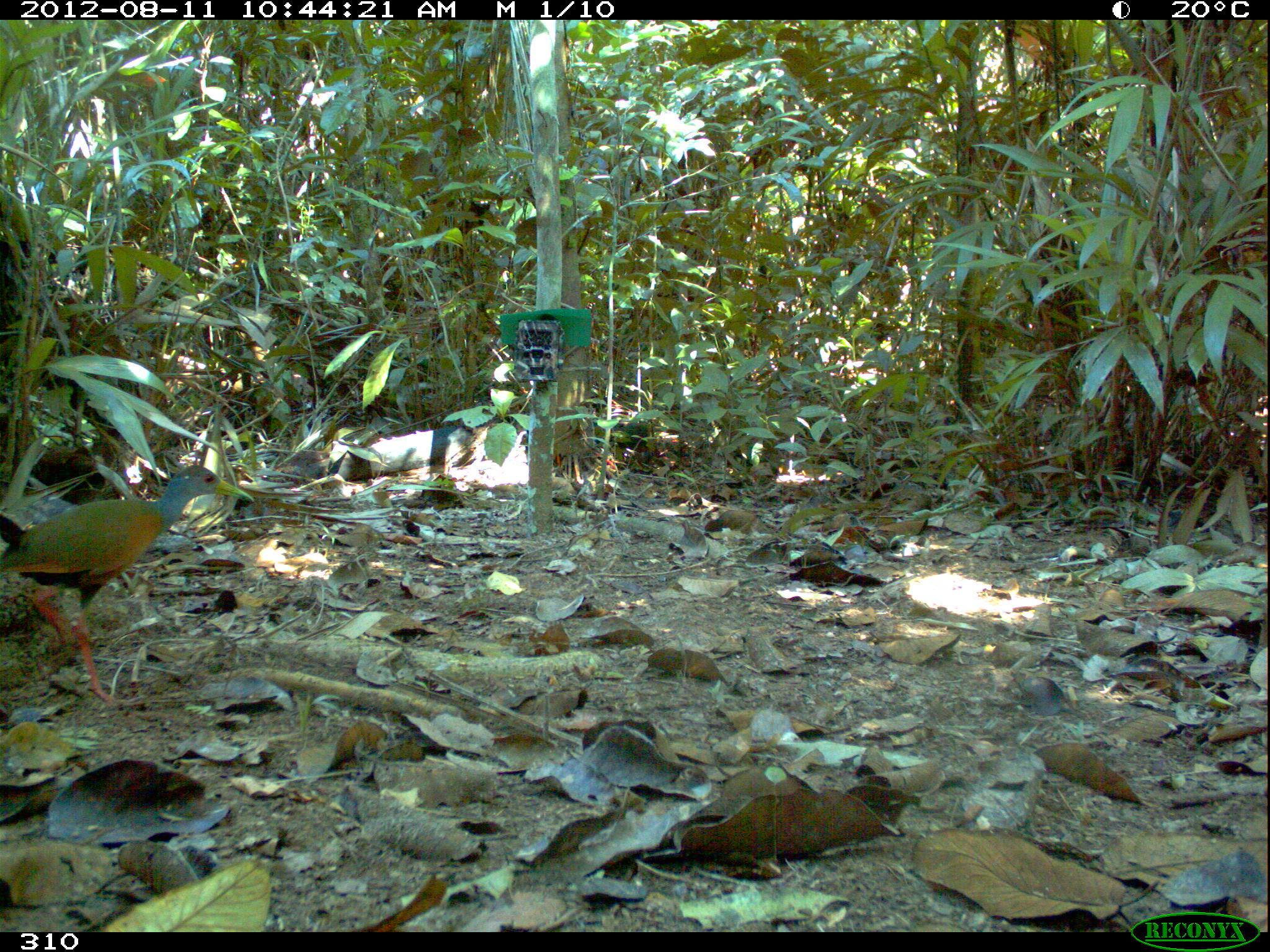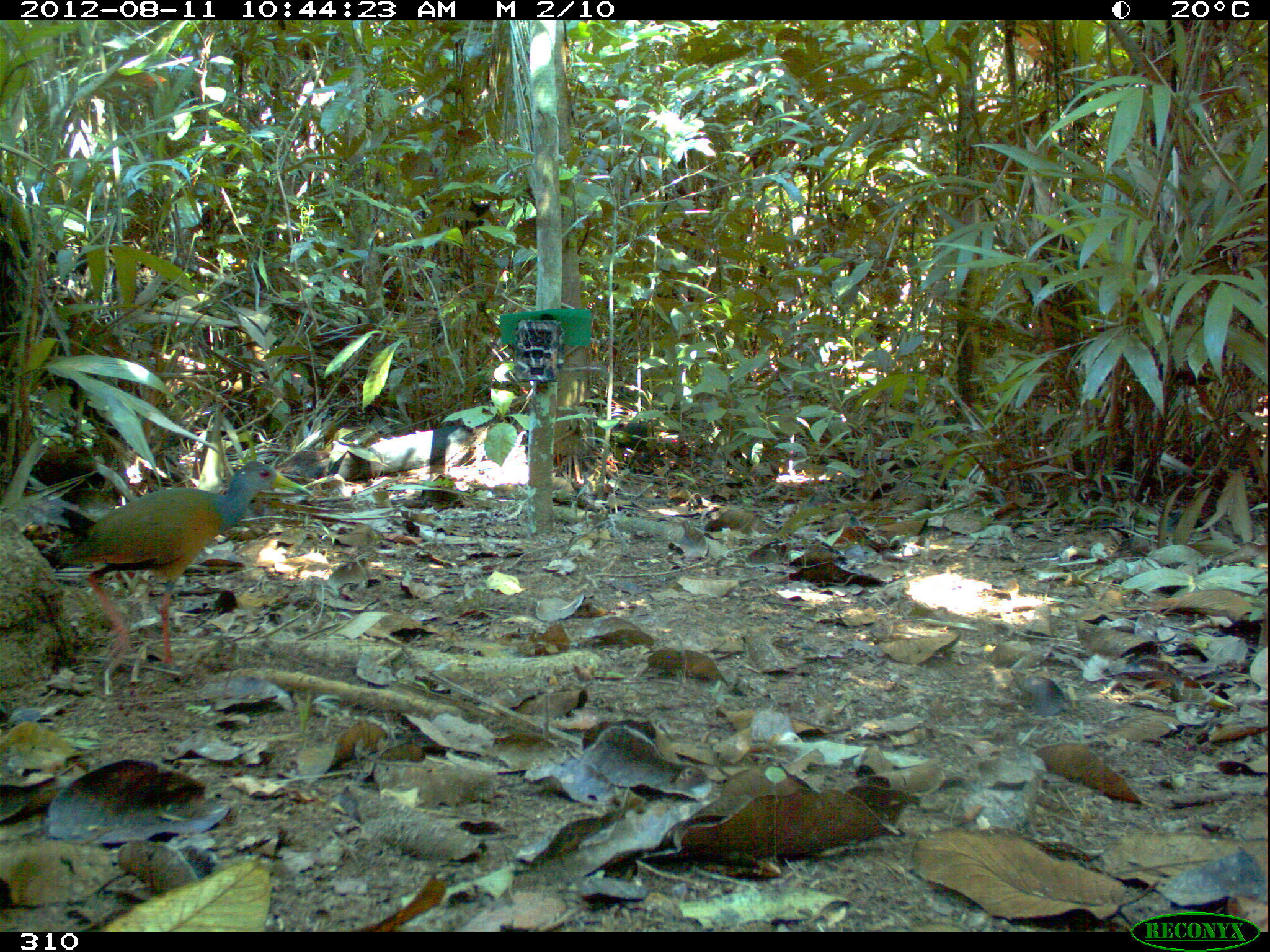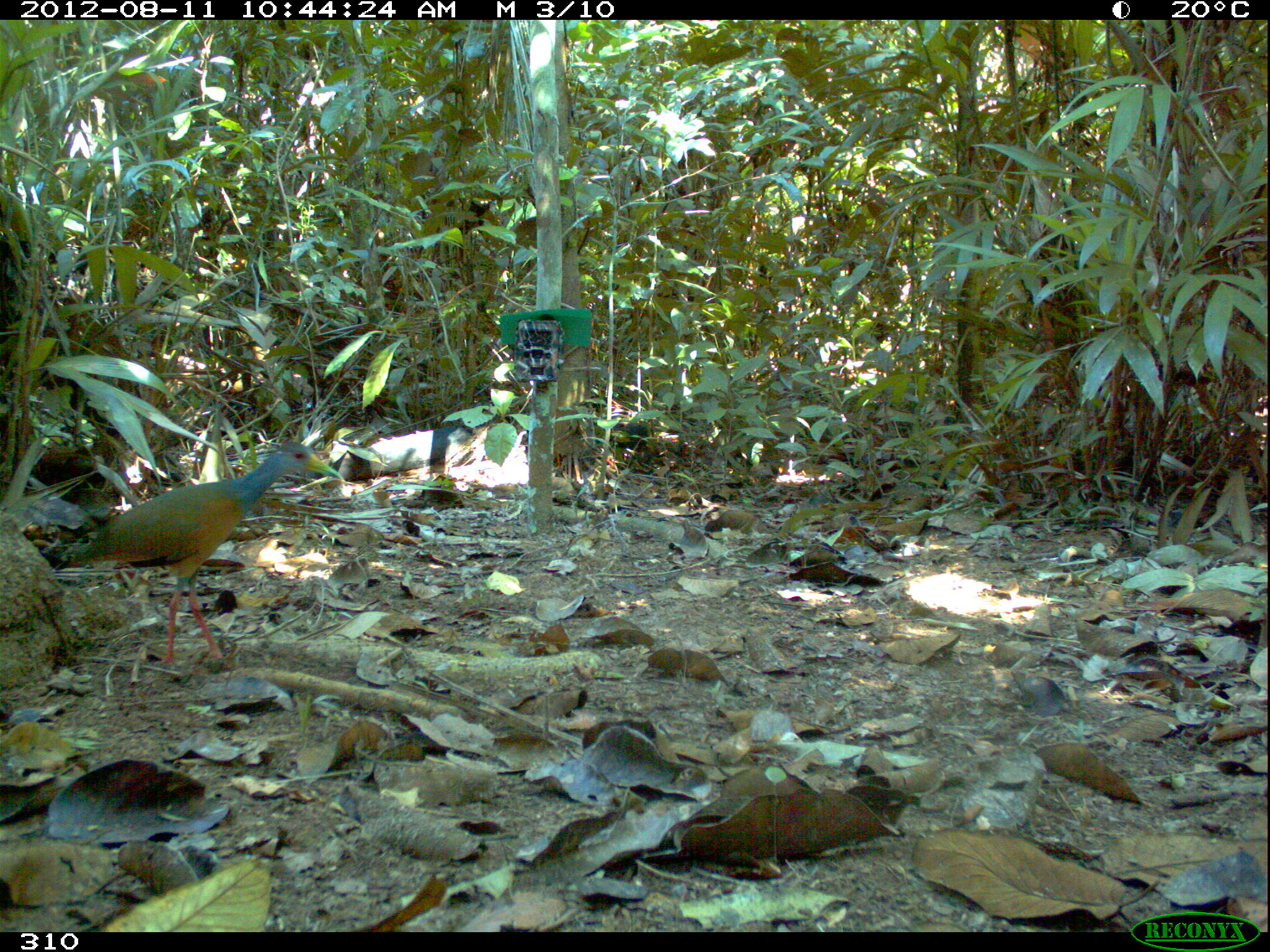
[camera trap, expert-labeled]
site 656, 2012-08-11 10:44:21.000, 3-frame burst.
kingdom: Animalia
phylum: Chordata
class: Aves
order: Gruiformes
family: Rallidae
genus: Aramides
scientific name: Aramides cajaneus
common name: gray-cowled wood-rail